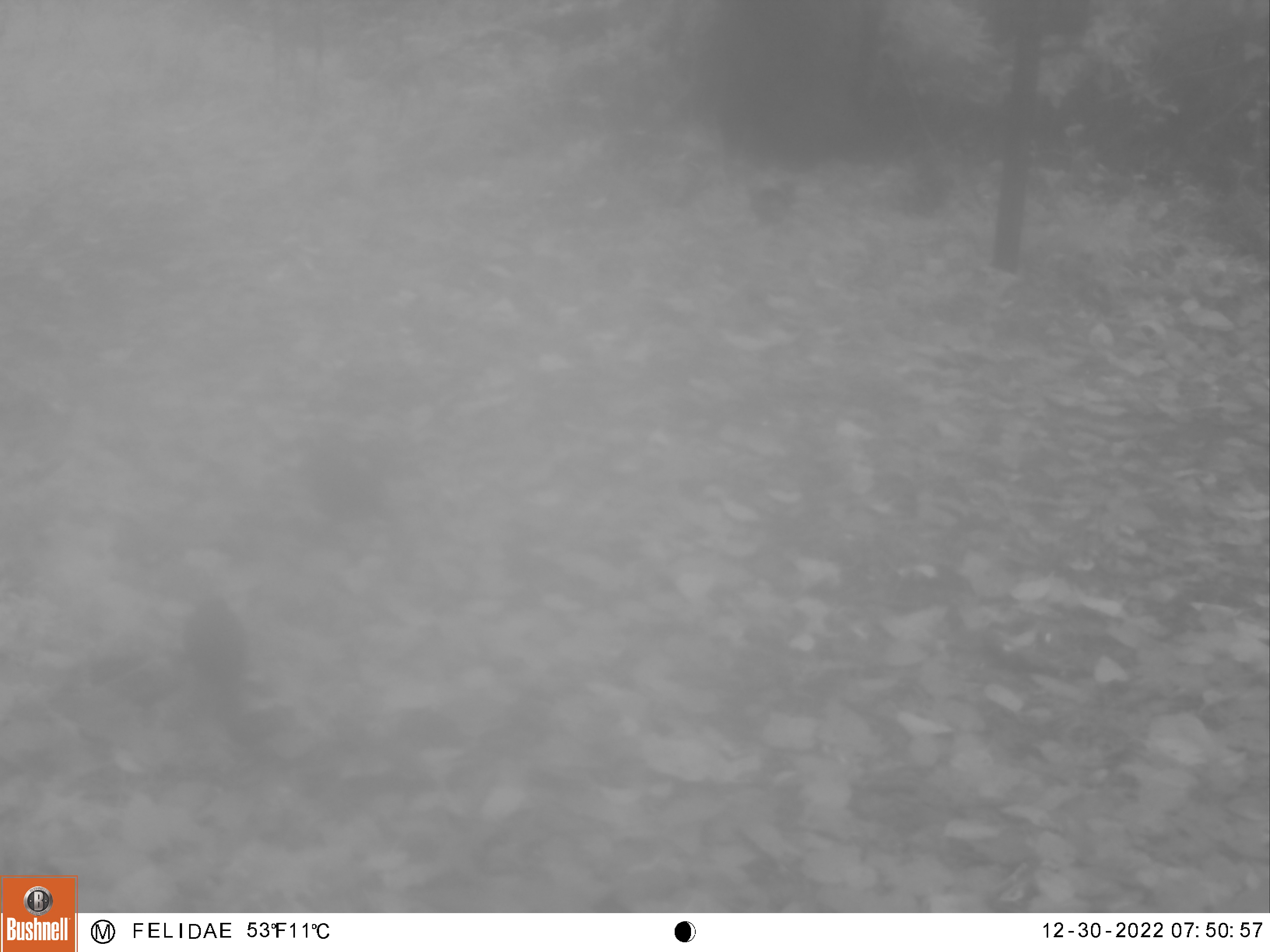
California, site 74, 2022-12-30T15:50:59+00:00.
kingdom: Animalia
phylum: Chordata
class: Aves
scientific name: Aves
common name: bird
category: unknown bird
Unknown bird (bird) (Aves).